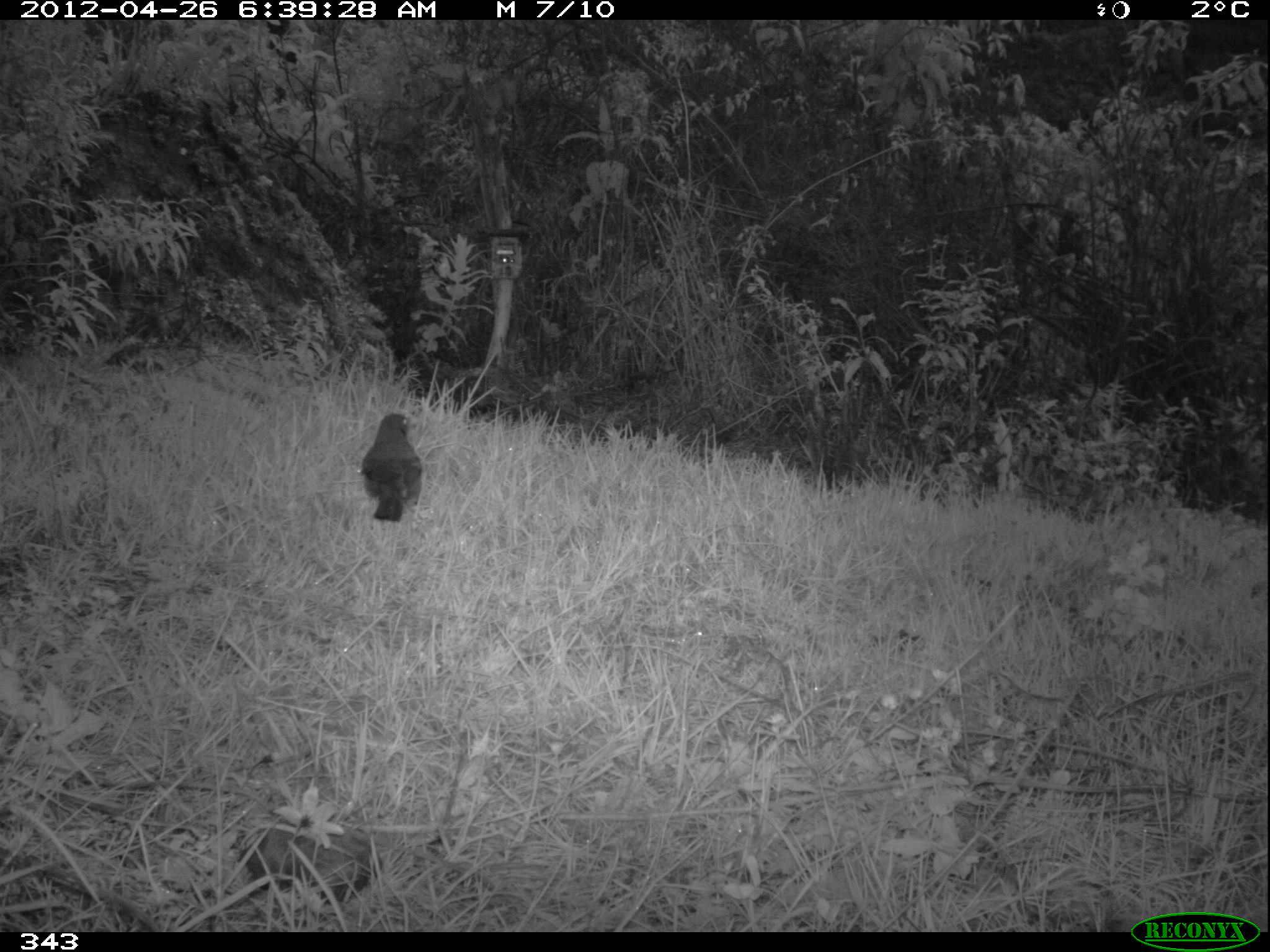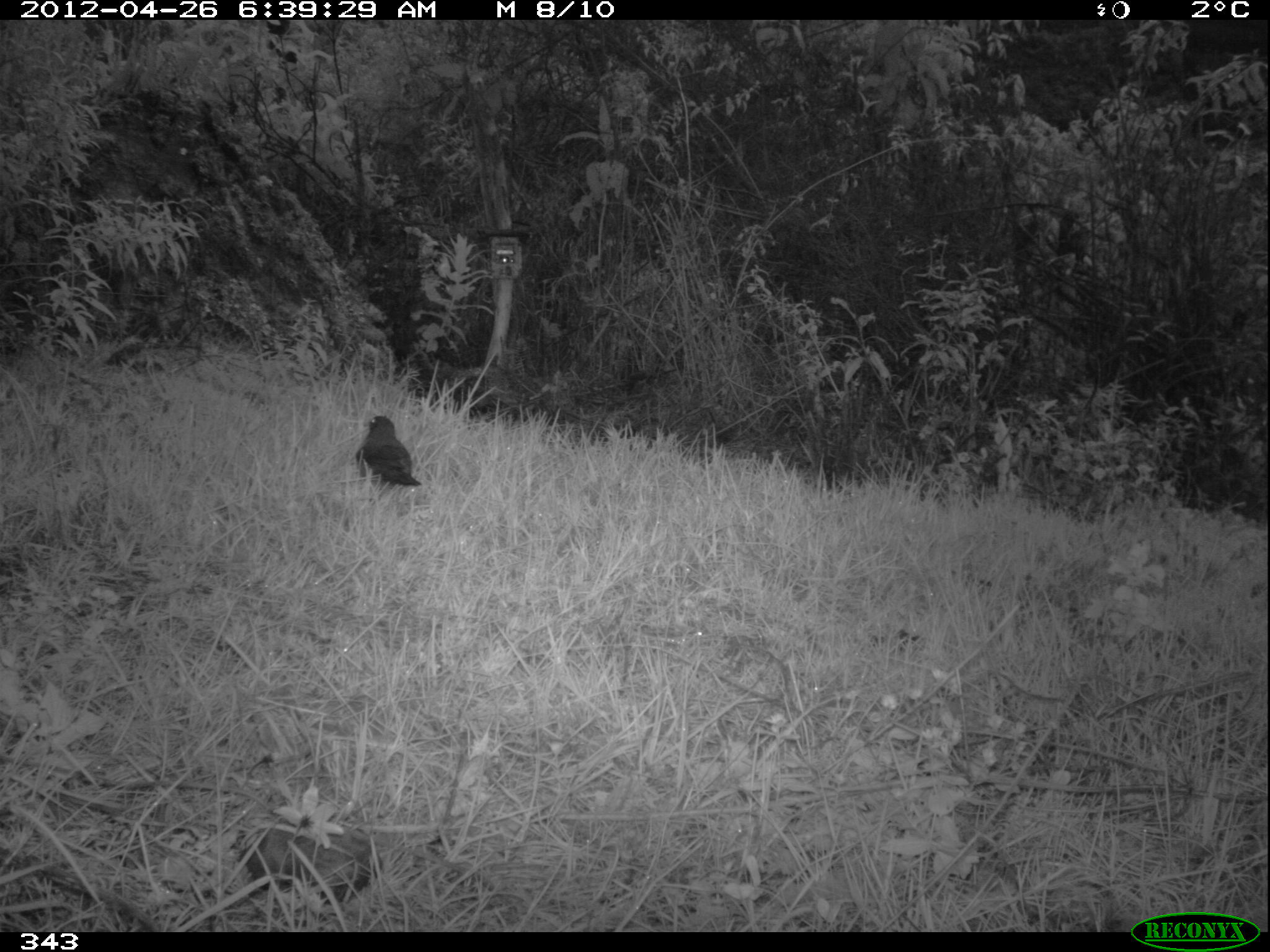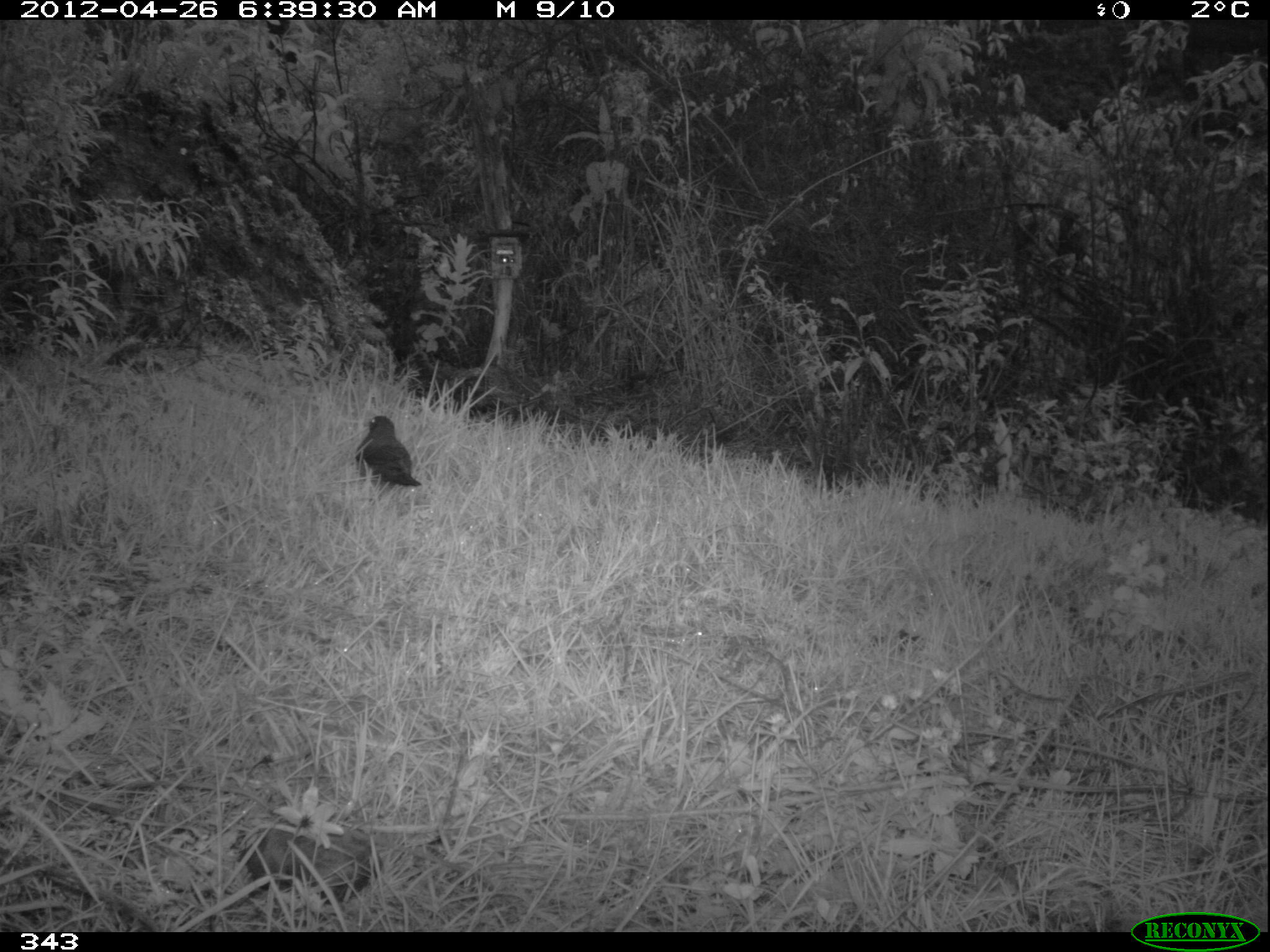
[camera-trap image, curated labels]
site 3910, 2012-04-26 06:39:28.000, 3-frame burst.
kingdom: Animalia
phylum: Chordata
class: Aves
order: Passeriformes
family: Turdidae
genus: Turdus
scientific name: Turdus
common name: true thrushes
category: turdus sp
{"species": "turdus sp (true thrushes) (Turdus)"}